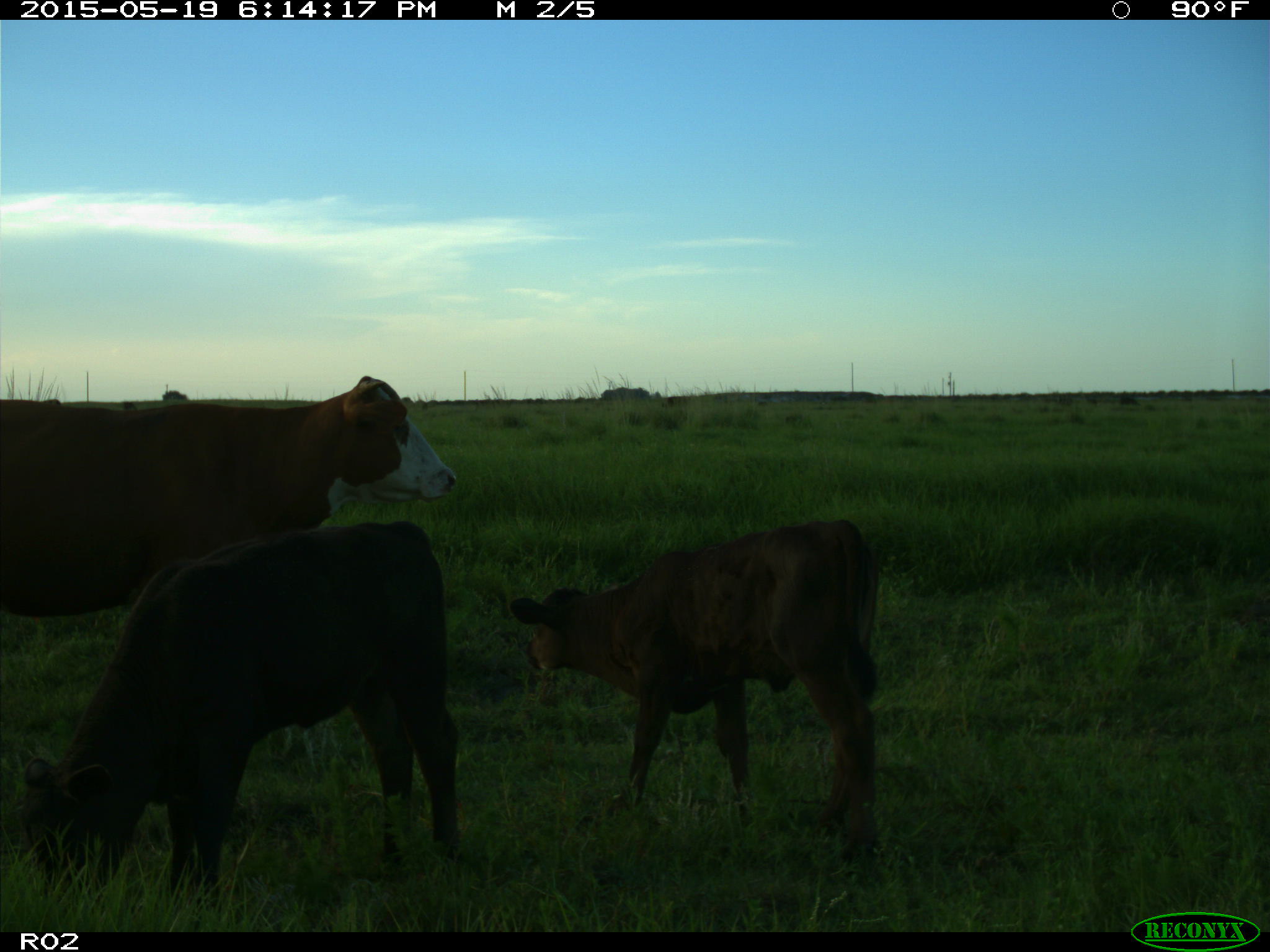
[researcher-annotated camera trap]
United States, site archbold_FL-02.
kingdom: Animalia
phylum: Chordata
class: Mammalia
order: Artiodactyla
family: Bovidae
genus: Bos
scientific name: Bos taurus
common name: domestic cow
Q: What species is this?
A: Bos taurus (domestic cow).